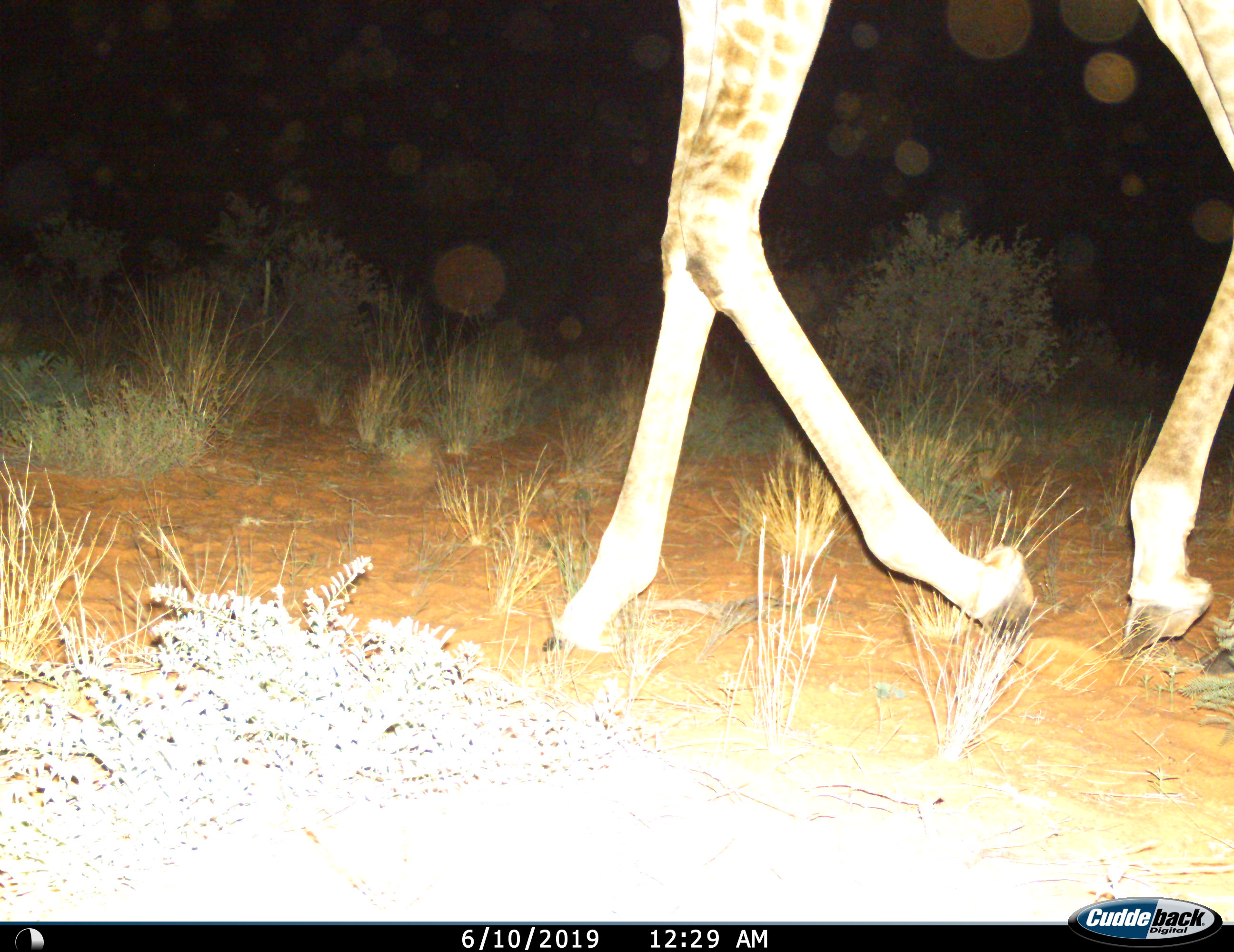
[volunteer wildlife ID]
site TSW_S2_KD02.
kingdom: Animalia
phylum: Chordata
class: Mammalia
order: Artiodactyla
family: Giraffidae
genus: Giraffa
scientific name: Giraffa camelopardalis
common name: giraffe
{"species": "giraffe (Giraffa camelopardalis)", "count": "1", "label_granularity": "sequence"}